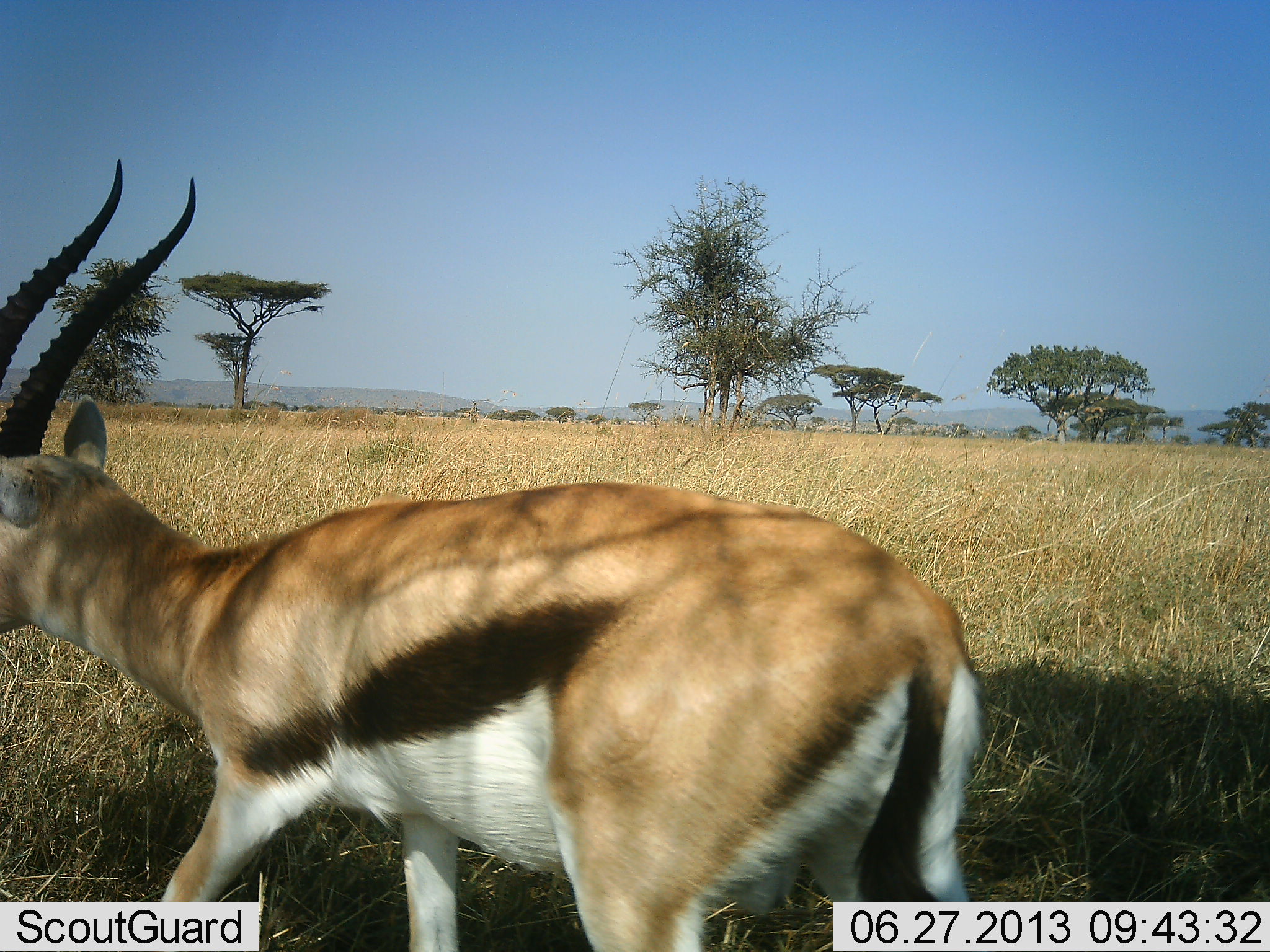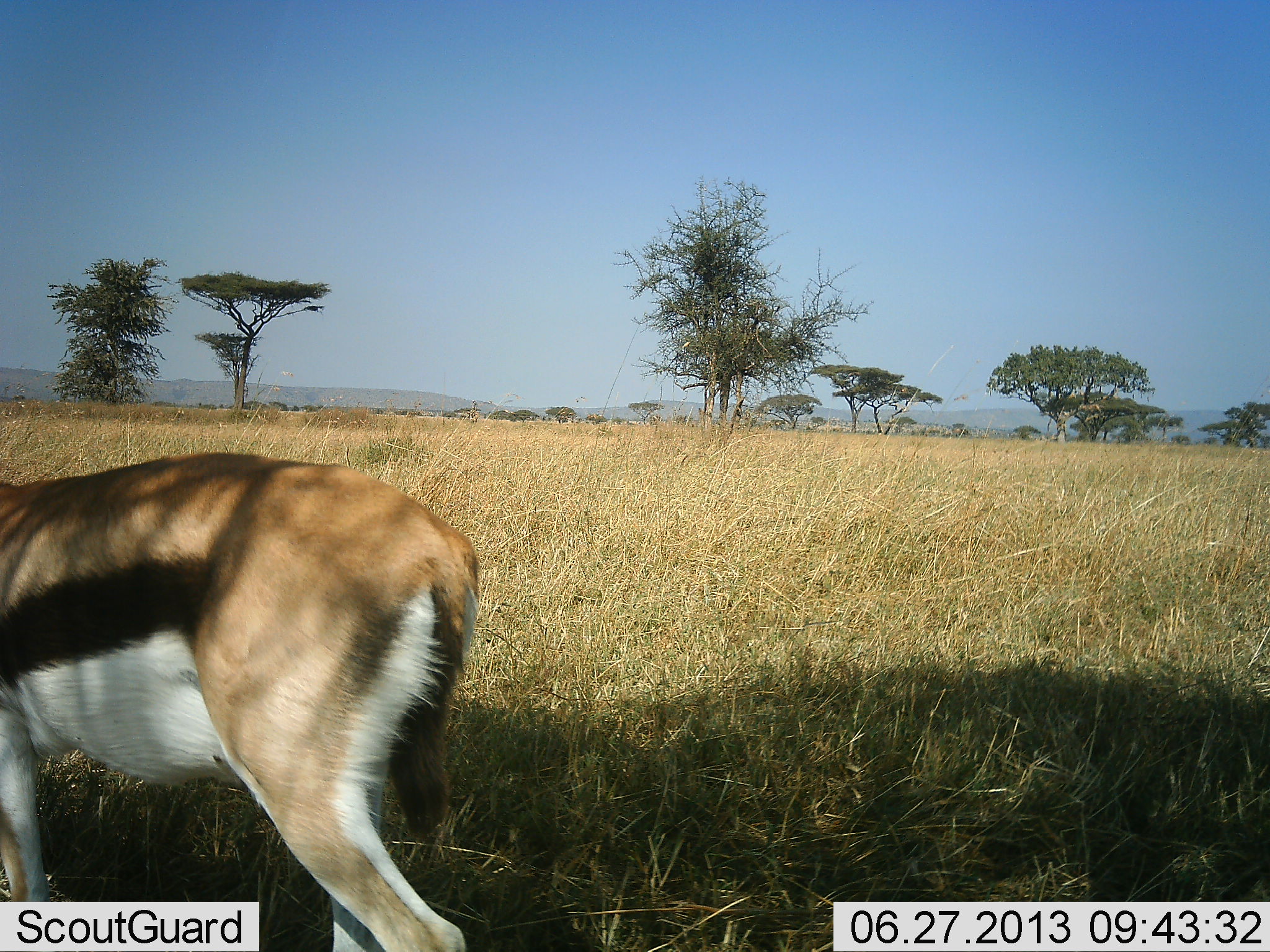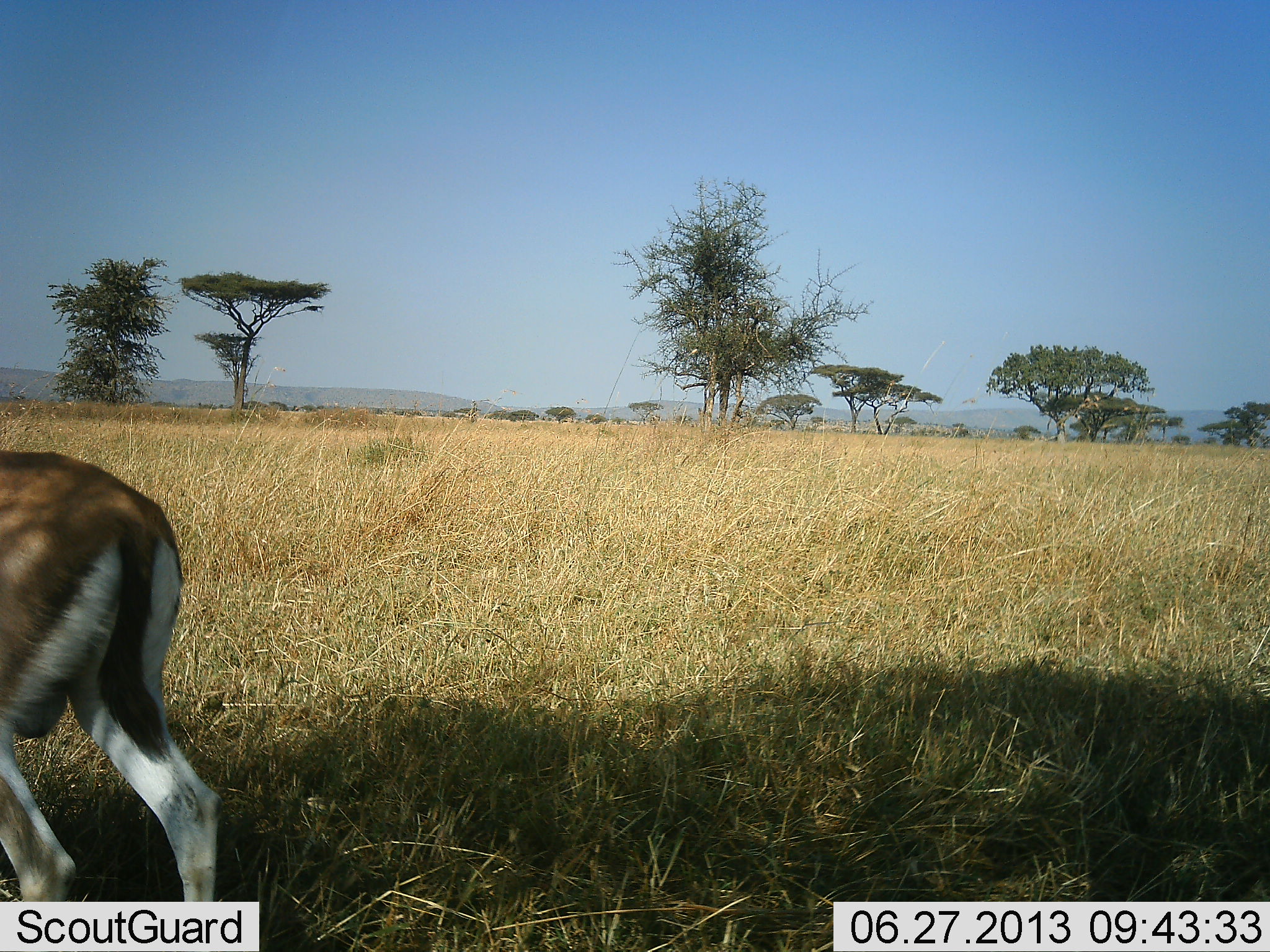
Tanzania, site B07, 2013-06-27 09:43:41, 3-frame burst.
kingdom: Animalia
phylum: Chordata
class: Mammalia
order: Artiodactyla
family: Bovidae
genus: Eudorcas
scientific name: Eudorcas thomsonii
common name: thomson's gazelle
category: gazellethomsons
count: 1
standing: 15%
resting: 0%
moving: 85%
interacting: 0%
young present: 0%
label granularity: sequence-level